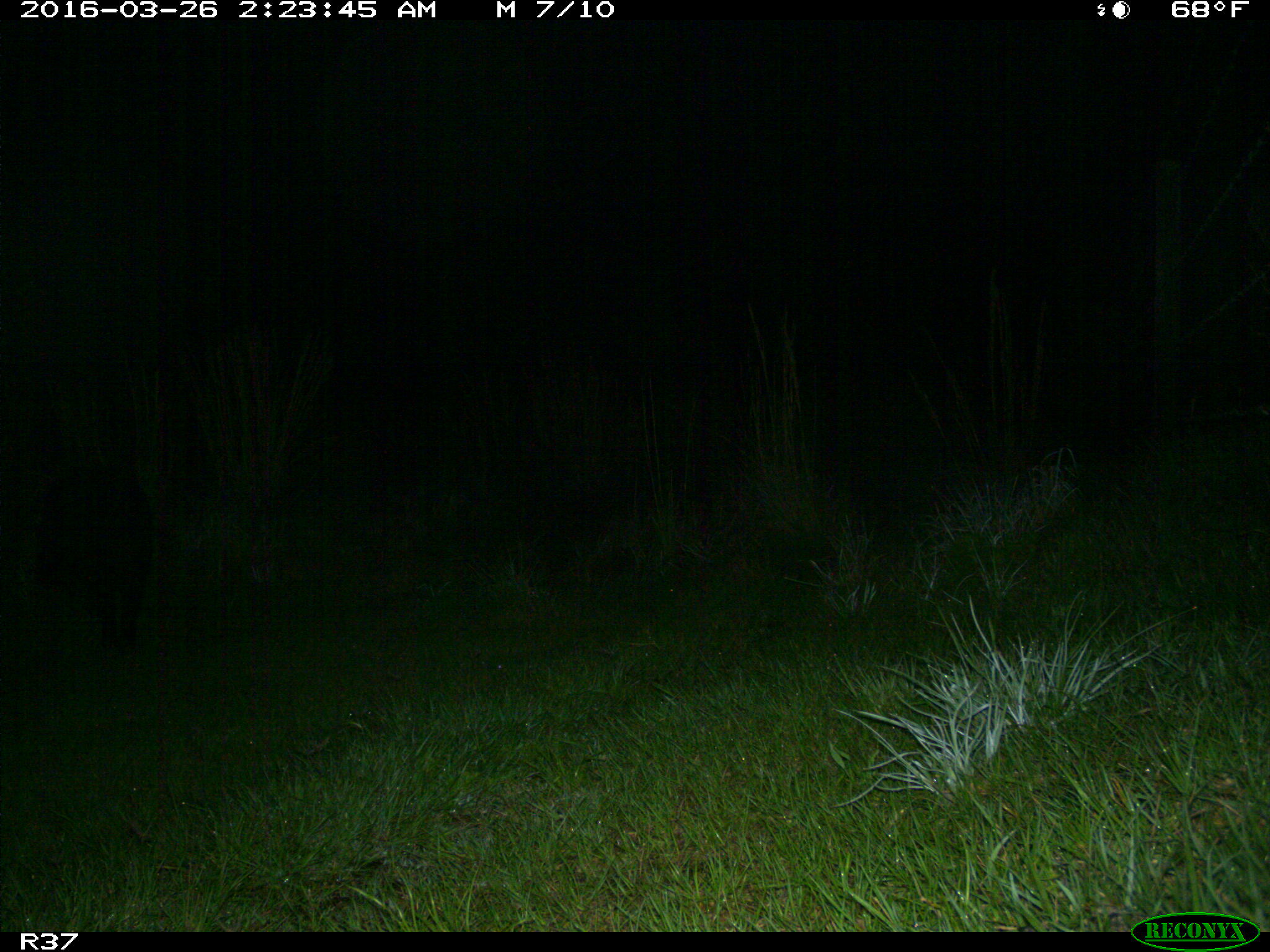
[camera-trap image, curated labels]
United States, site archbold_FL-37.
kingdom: Animalia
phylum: Chordata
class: Mammalia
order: Artiodactyla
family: Suidae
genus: Sus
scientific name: Sus scrofa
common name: wild boar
Sus scrofa (wild boar).